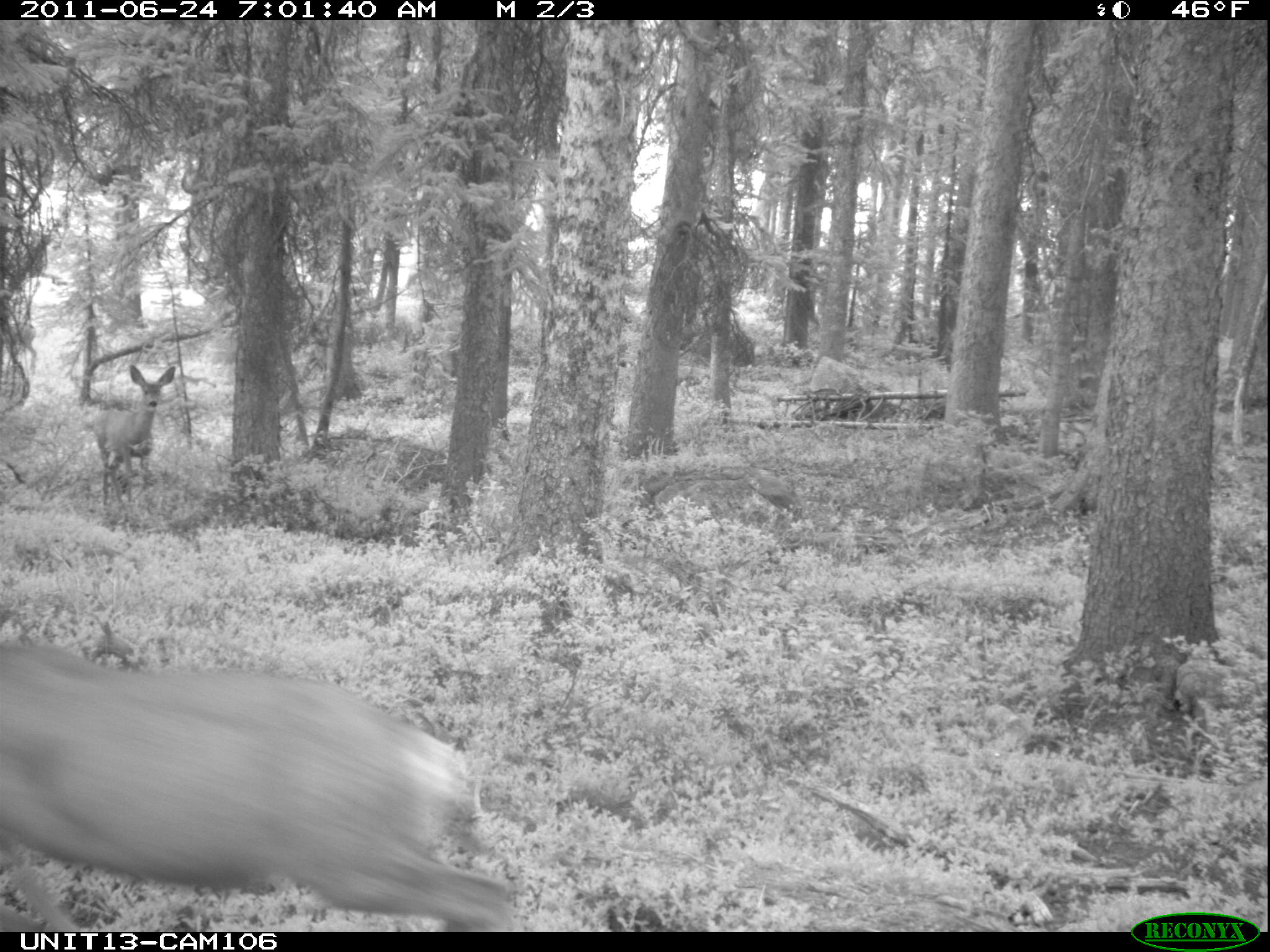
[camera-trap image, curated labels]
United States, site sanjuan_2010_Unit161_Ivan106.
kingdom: Animalia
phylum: Chordata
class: Mammalia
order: Artiodactyla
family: Cervidae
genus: Odocoileus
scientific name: Odocoileus hemionus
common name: mule deer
Odocoileus hemionus (mule deer).